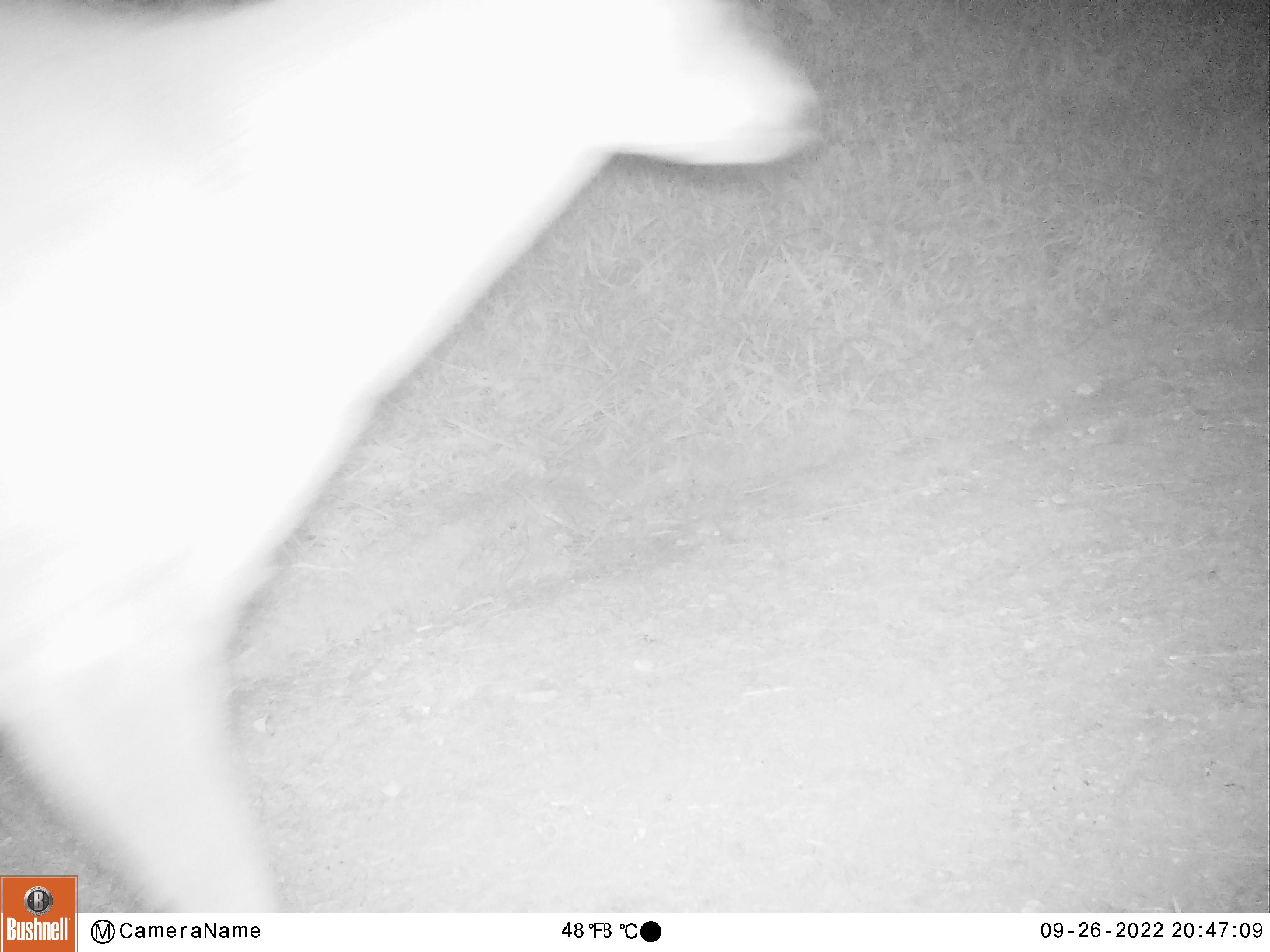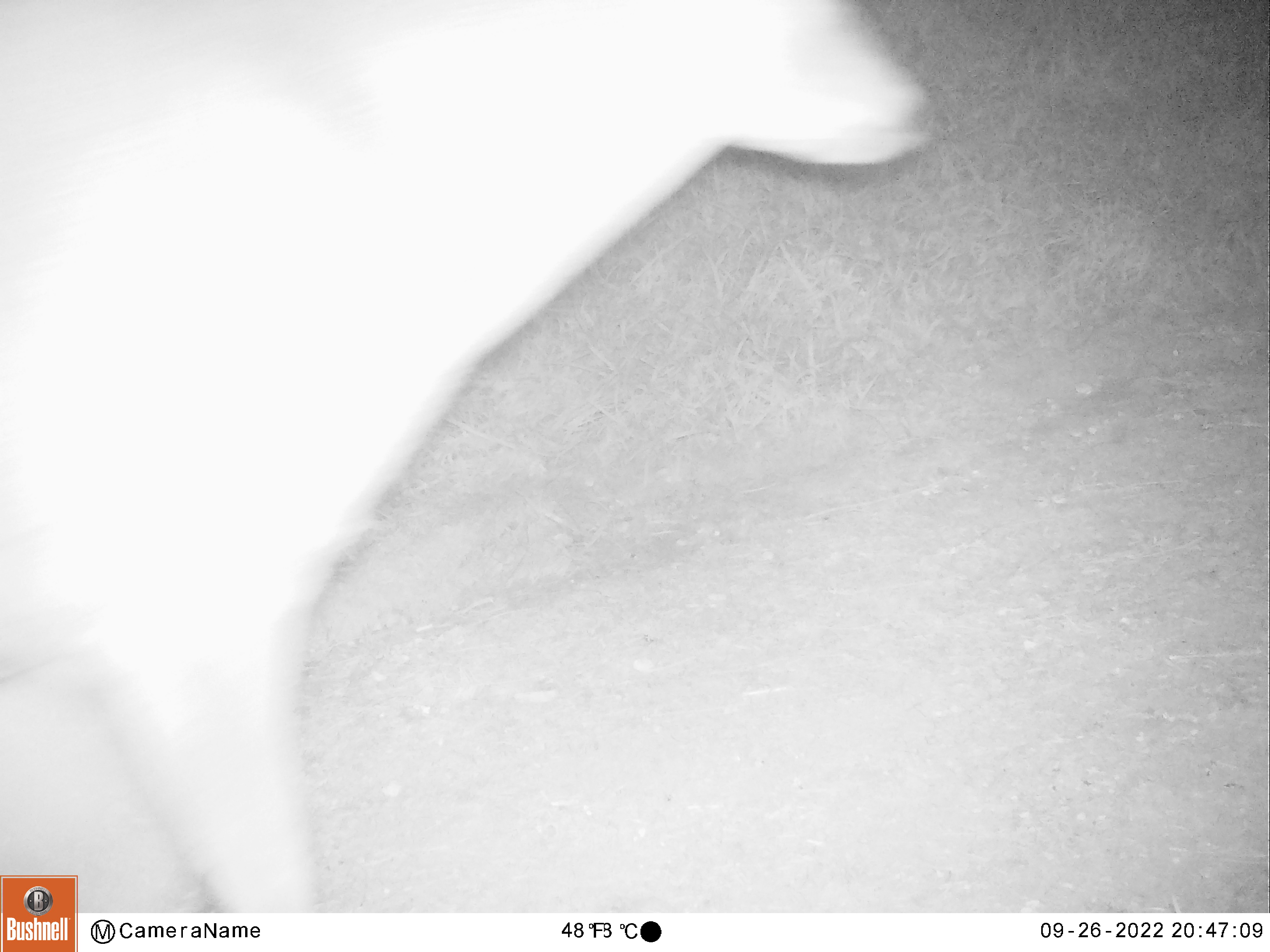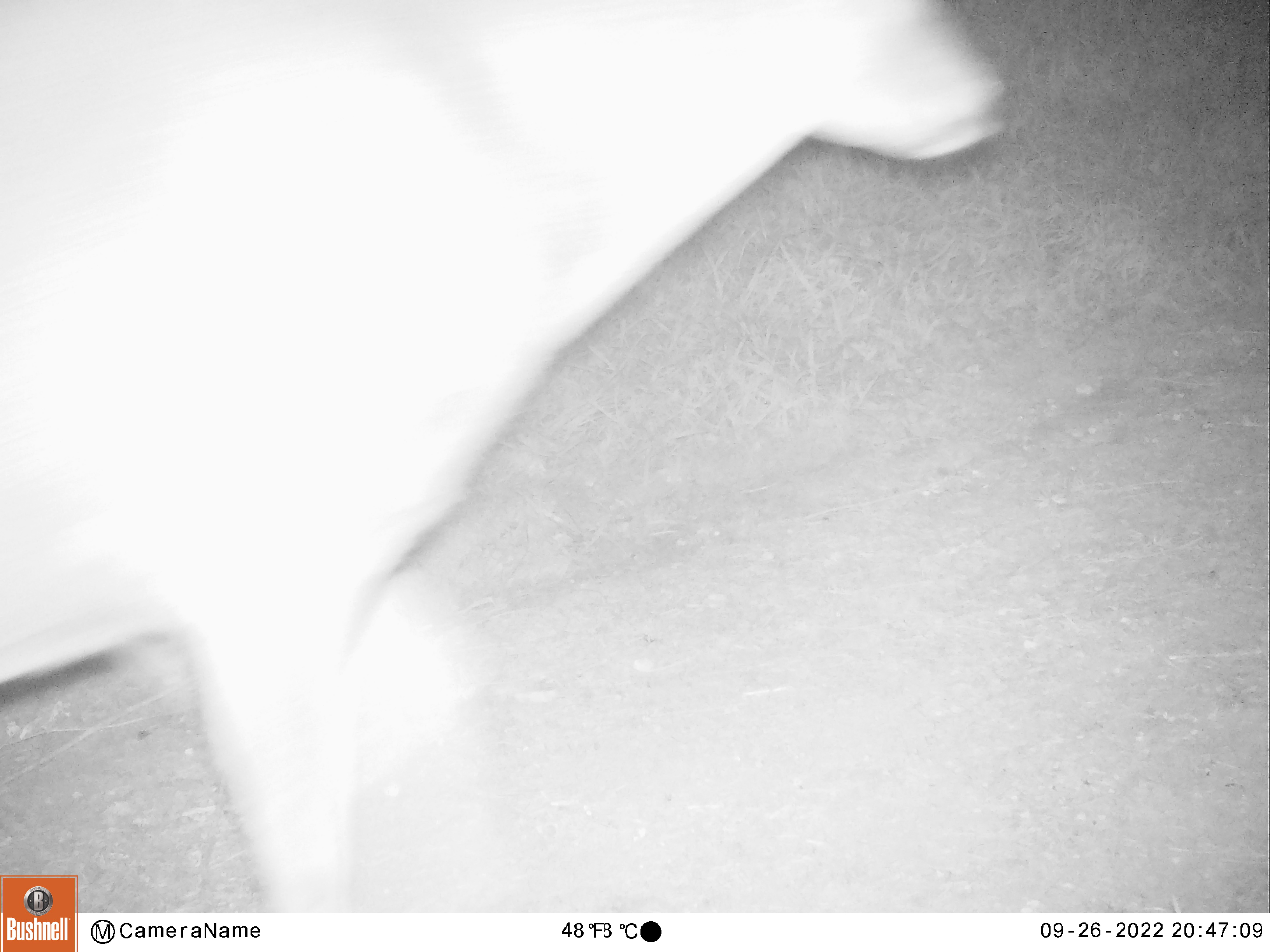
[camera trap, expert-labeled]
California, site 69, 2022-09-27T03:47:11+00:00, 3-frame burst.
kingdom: Animalia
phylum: Chordata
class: Mammalia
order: Artiodactyla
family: Cervidae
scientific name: Cervidae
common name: elk or deer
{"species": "elk or deer (Cervidae)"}